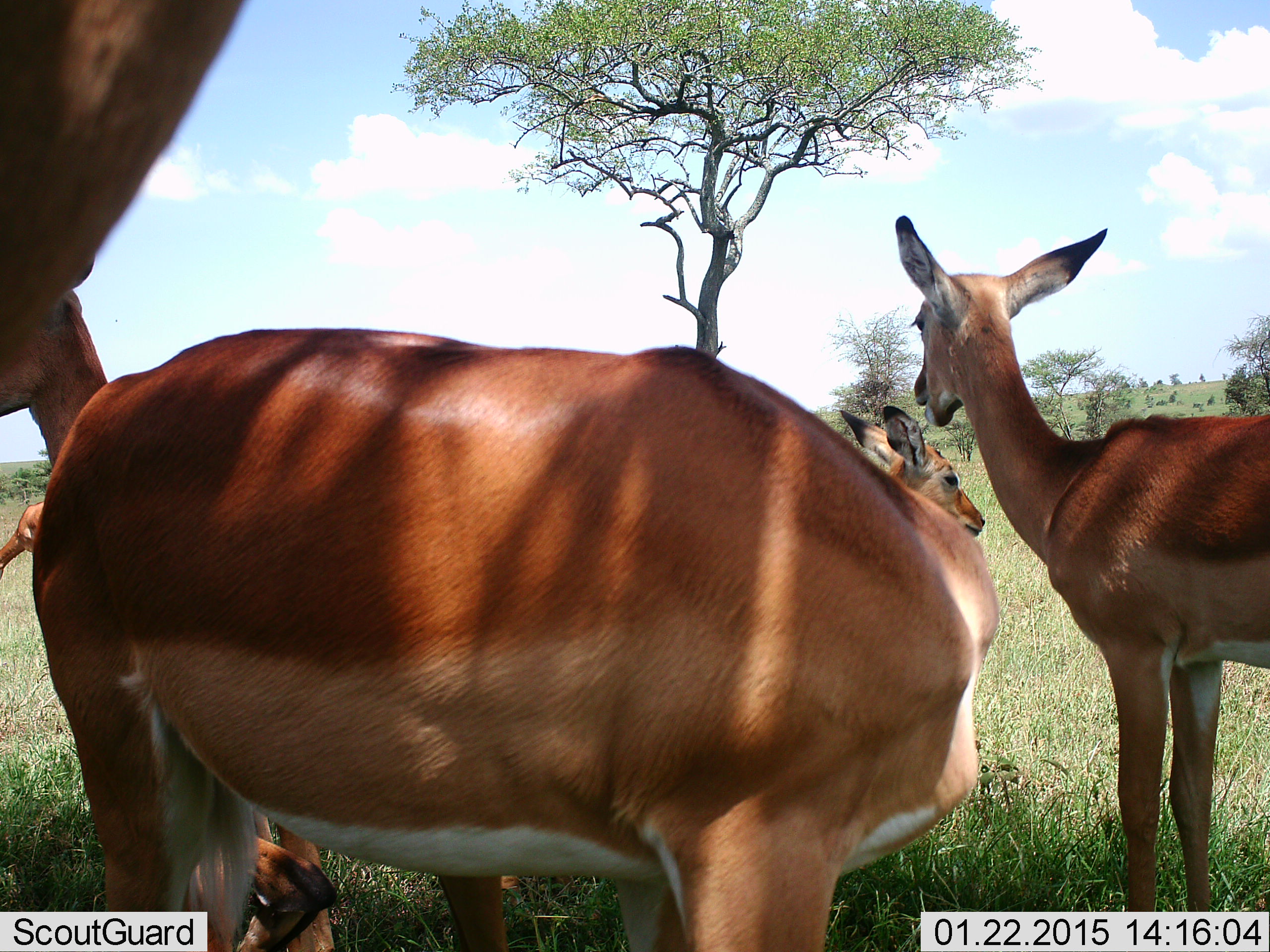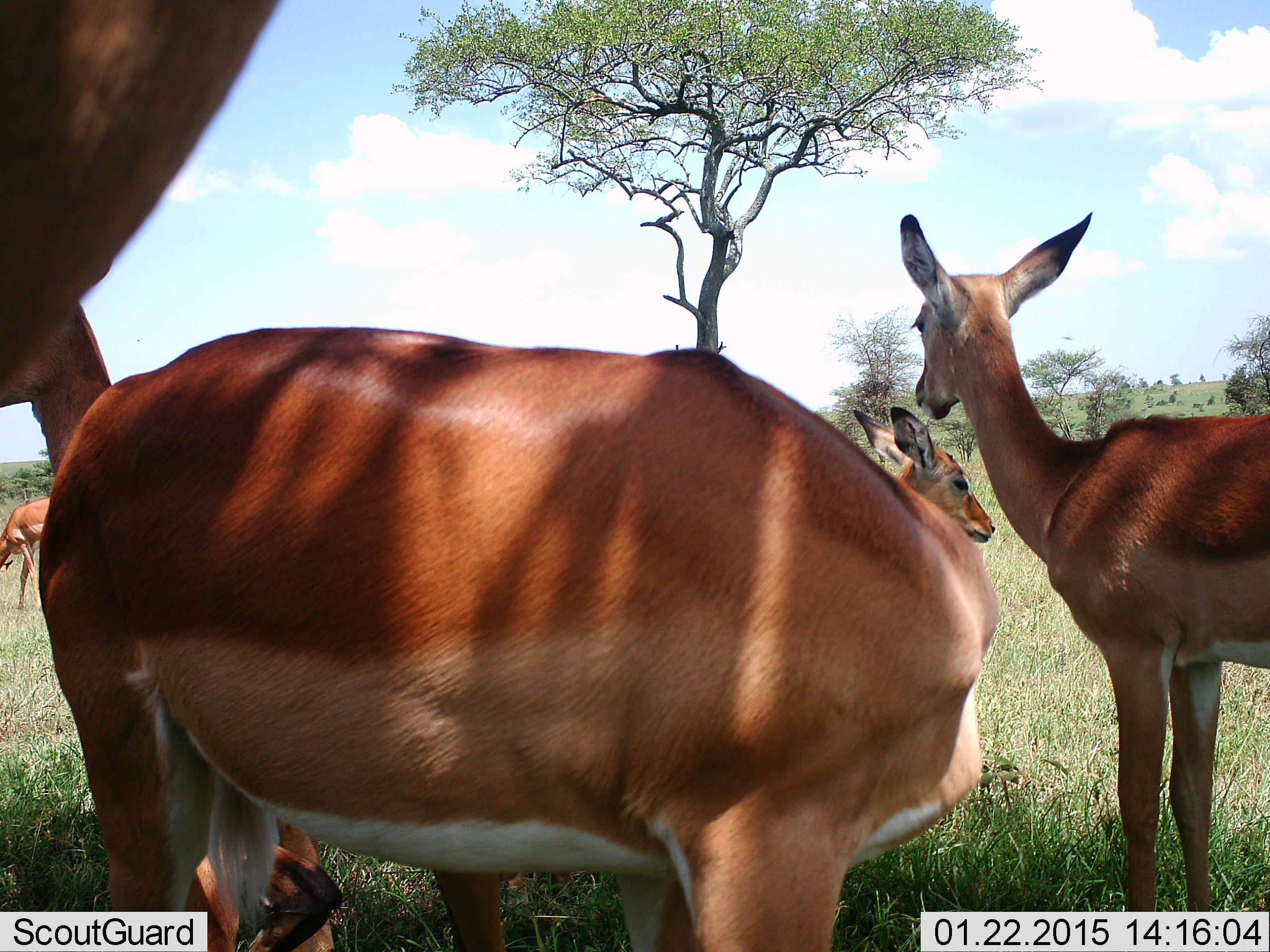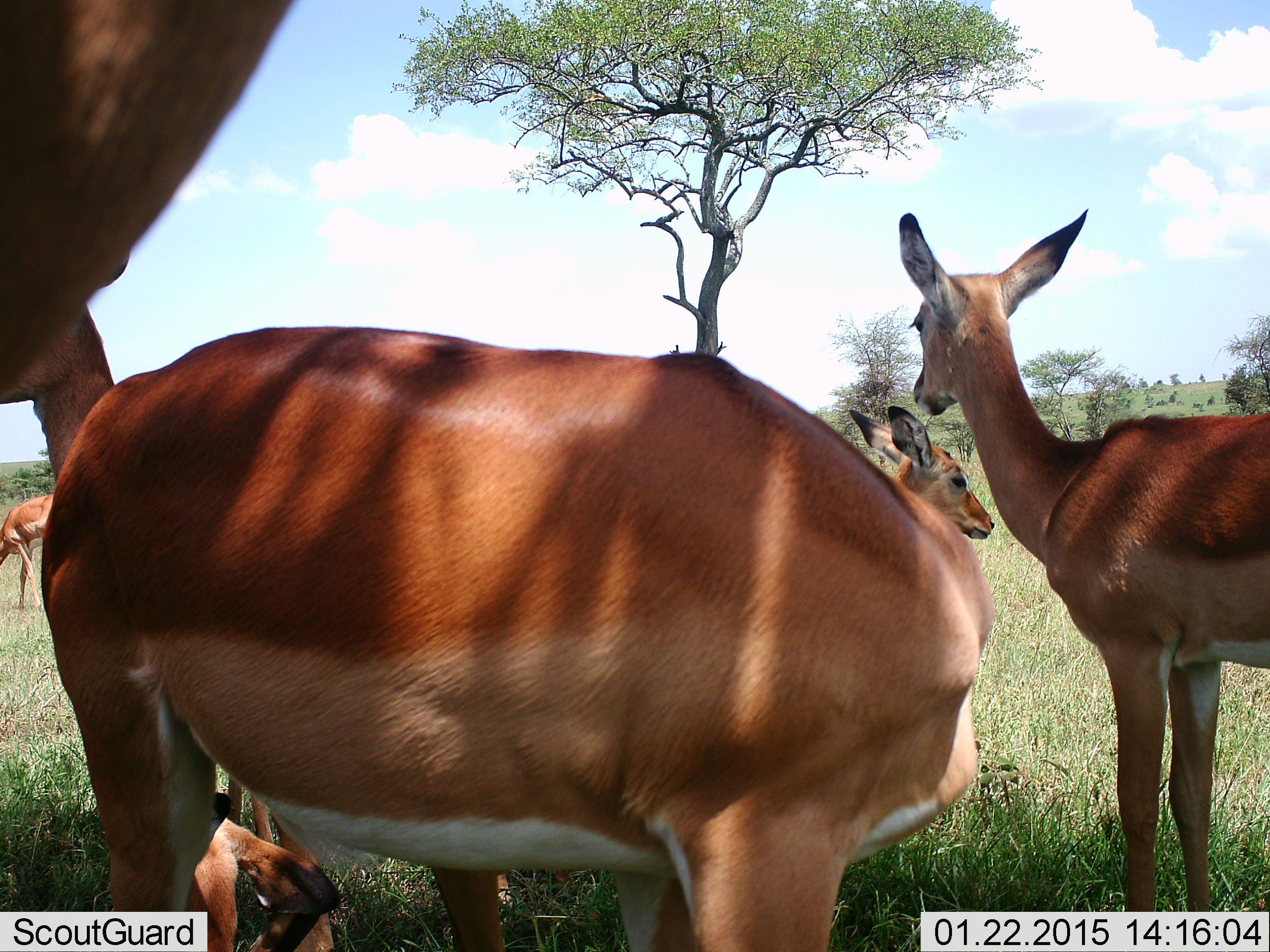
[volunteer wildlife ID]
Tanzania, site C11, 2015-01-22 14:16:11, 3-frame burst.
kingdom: Animalia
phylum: Chordata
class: Mammalia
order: Artiodactyla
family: Bovidae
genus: Aepyceros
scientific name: Aepyceros melampus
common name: impala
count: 6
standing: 100%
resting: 50%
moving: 0%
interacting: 0%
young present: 20%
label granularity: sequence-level